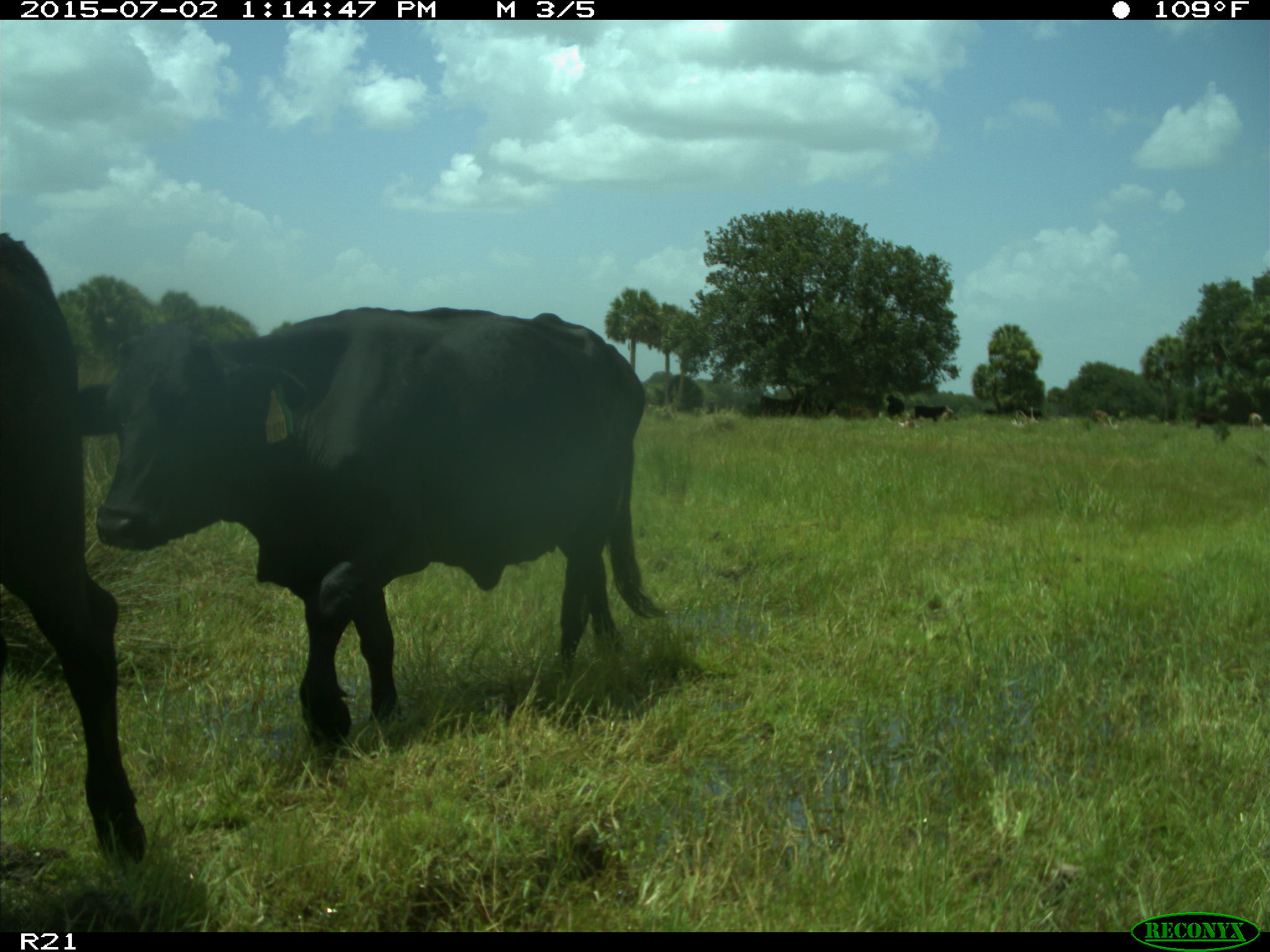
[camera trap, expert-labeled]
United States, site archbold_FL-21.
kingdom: Animalia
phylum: Chordata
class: Mammalia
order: Artiodactyla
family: Bovidae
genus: Bos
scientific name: Bos taurus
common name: domestic cow